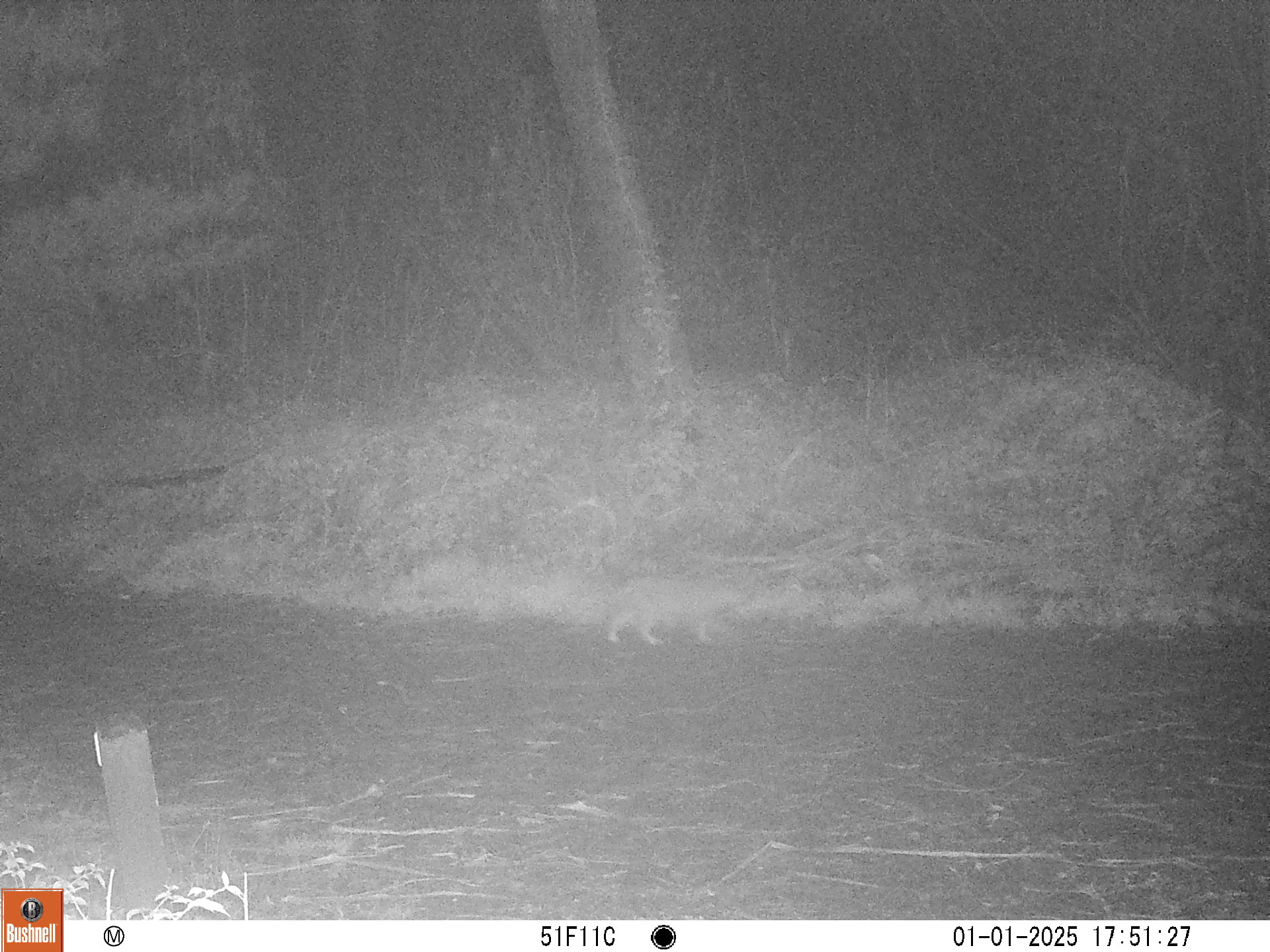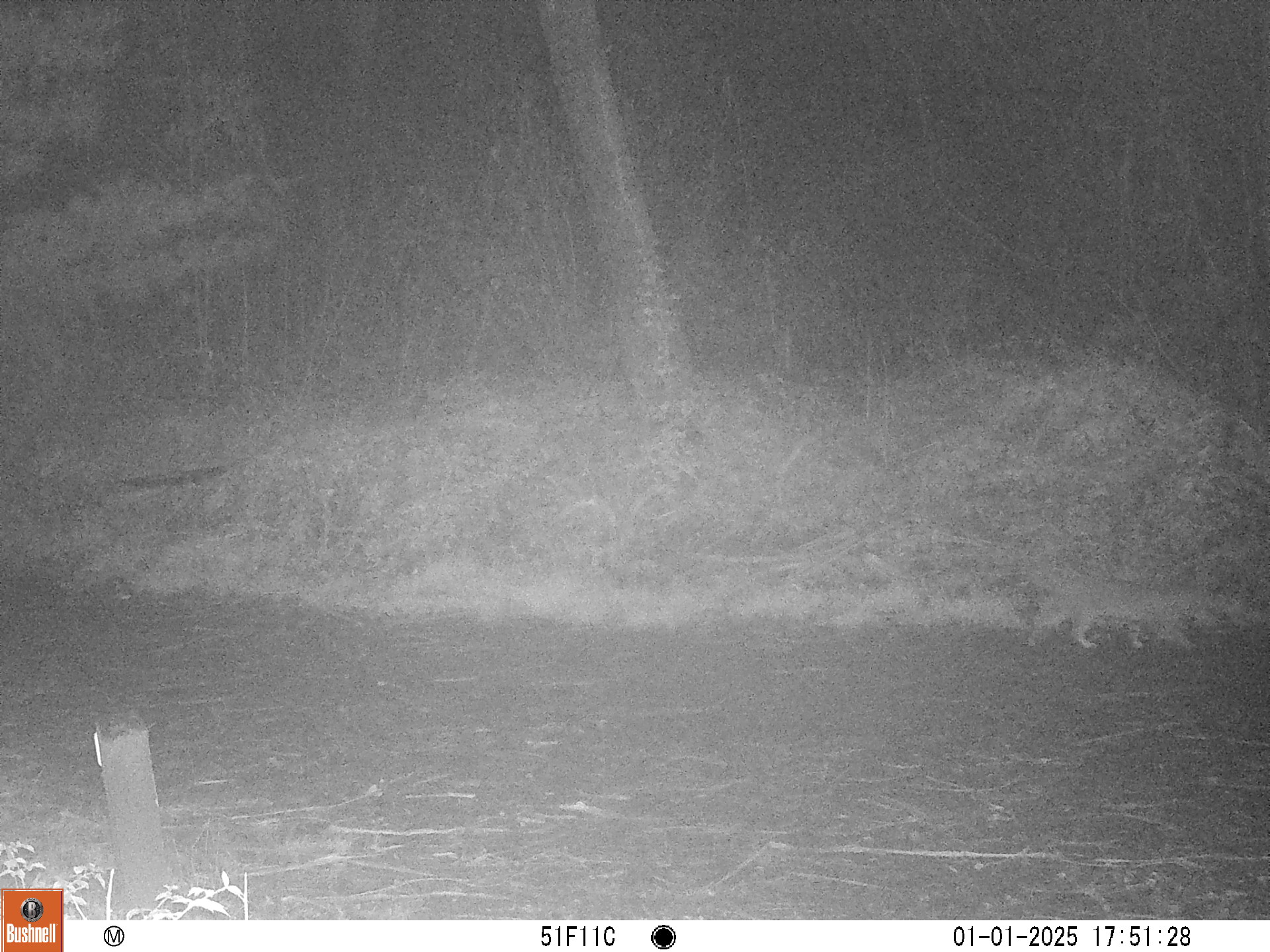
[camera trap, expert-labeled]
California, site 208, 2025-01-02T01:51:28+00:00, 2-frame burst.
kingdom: Animalia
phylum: Chordata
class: Mammalia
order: Carnivora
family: Felidae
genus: Lynx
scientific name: Lynx rufus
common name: bobcat